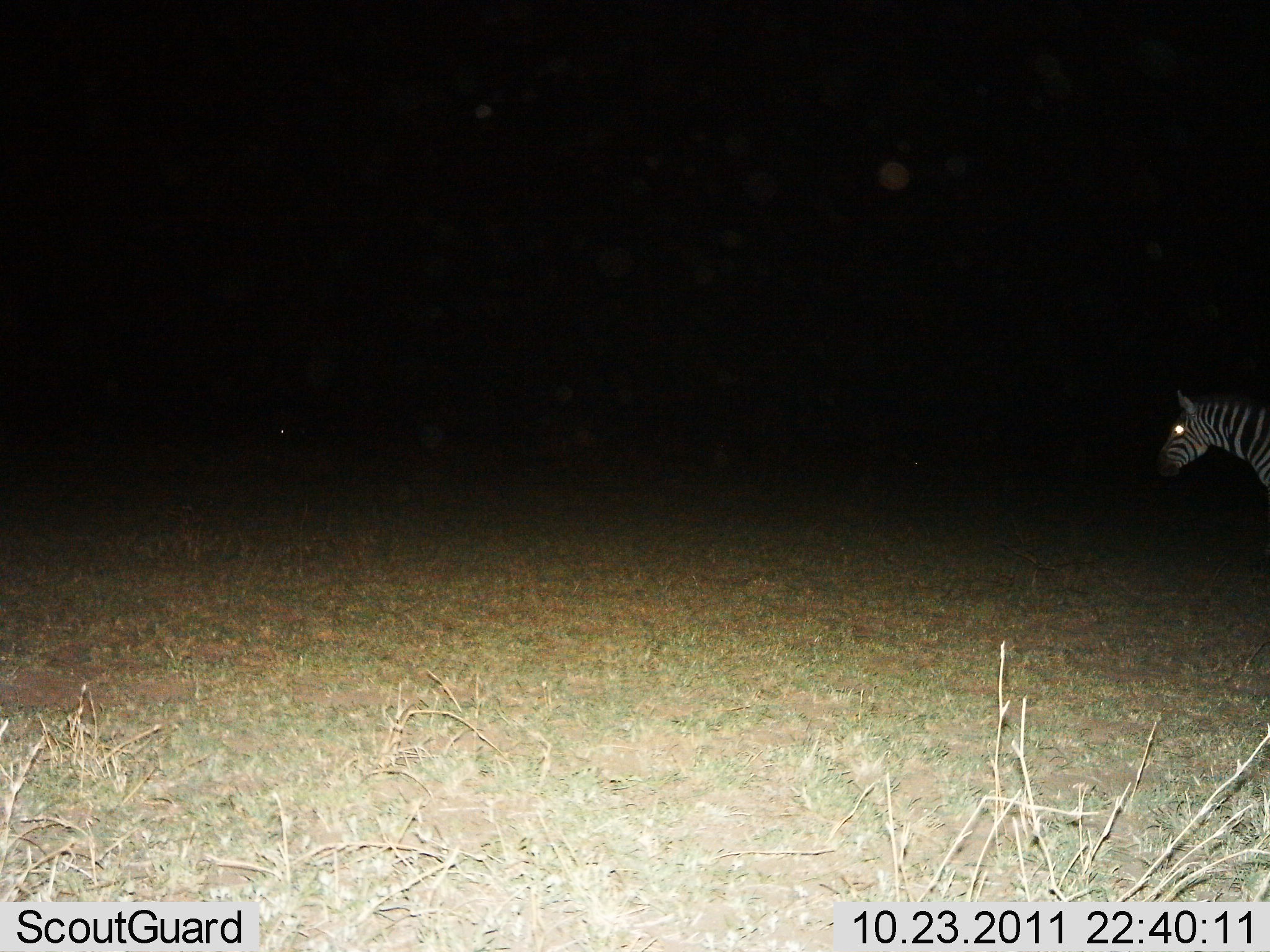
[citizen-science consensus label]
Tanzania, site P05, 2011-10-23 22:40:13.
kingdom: Animalia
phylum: Chordata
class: Mammalia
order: Perissodactyla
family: Equidae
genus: Equus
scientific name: Equus quagga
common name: plains zebra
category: zebra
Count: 1.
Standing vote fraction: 30%.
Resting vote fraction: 0%.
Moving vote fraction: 70%.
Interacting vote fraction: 0%.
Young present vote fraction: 0%.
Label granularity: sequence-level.